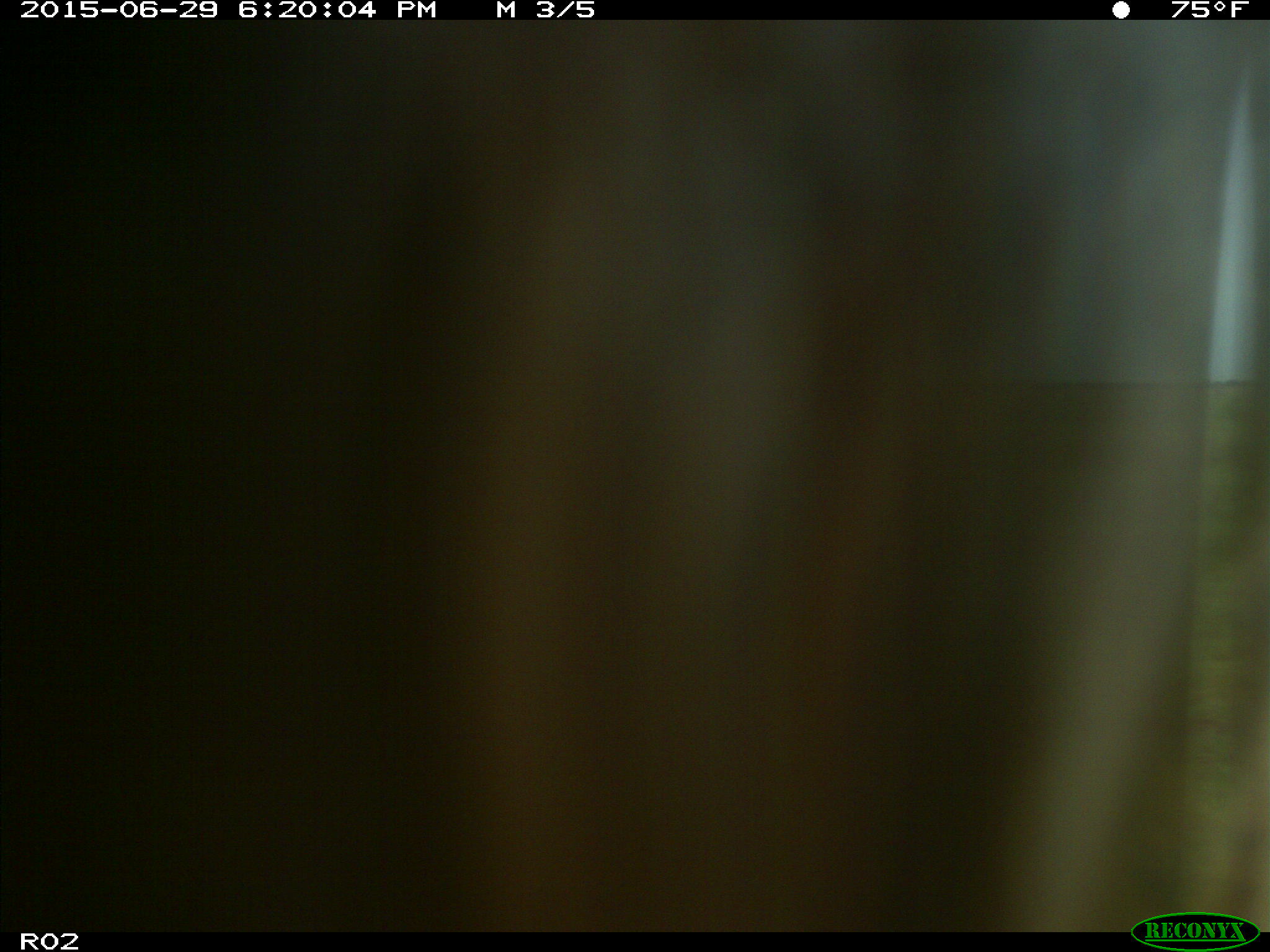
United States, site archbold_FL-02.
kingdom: Animalia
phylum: Chordata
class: Mammalia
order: Artiodactyla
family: Bovidae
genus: Bos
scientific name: Bos taurus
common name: domestic cow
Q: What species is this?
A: Bos taurus (domestic cow).